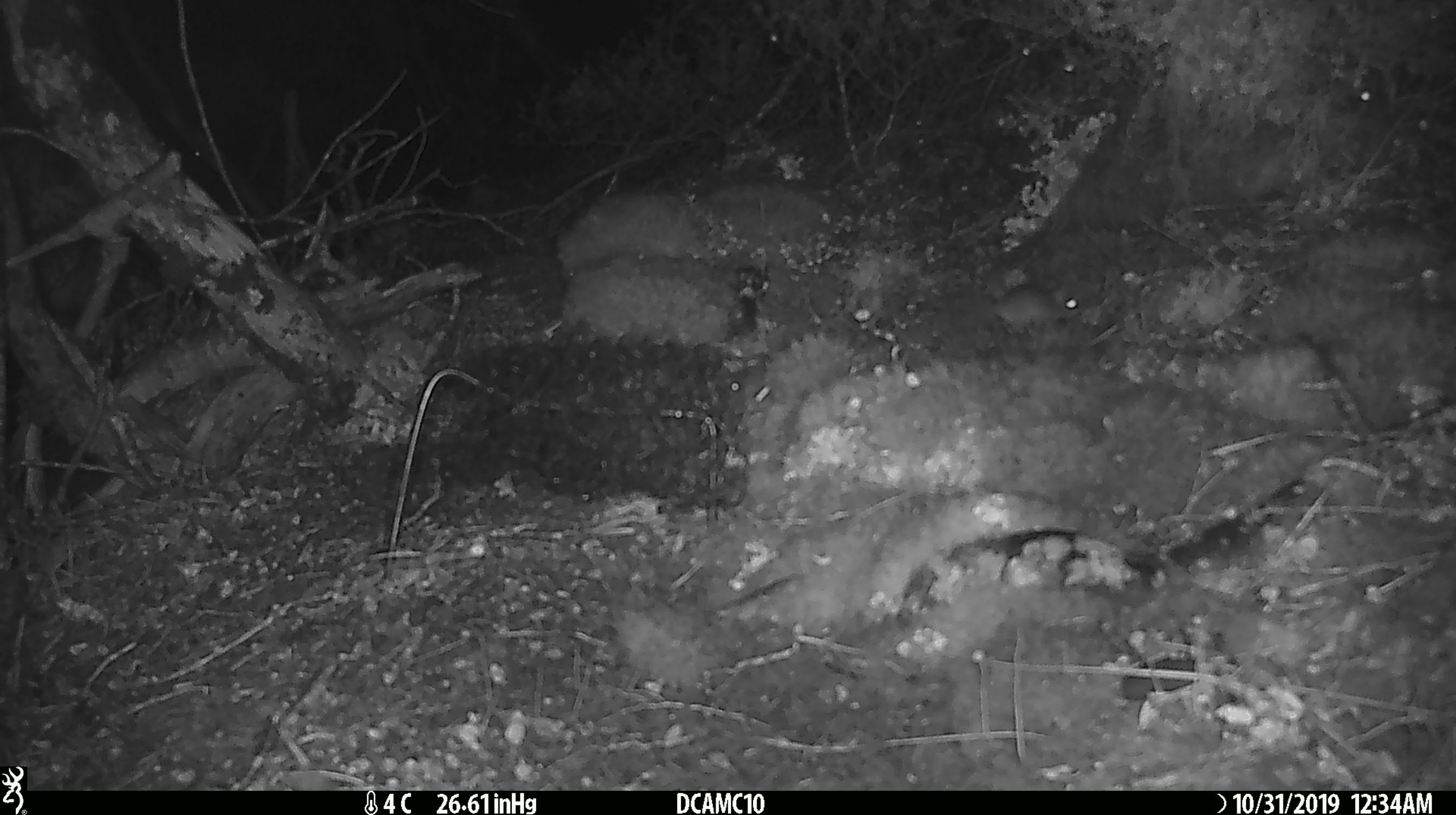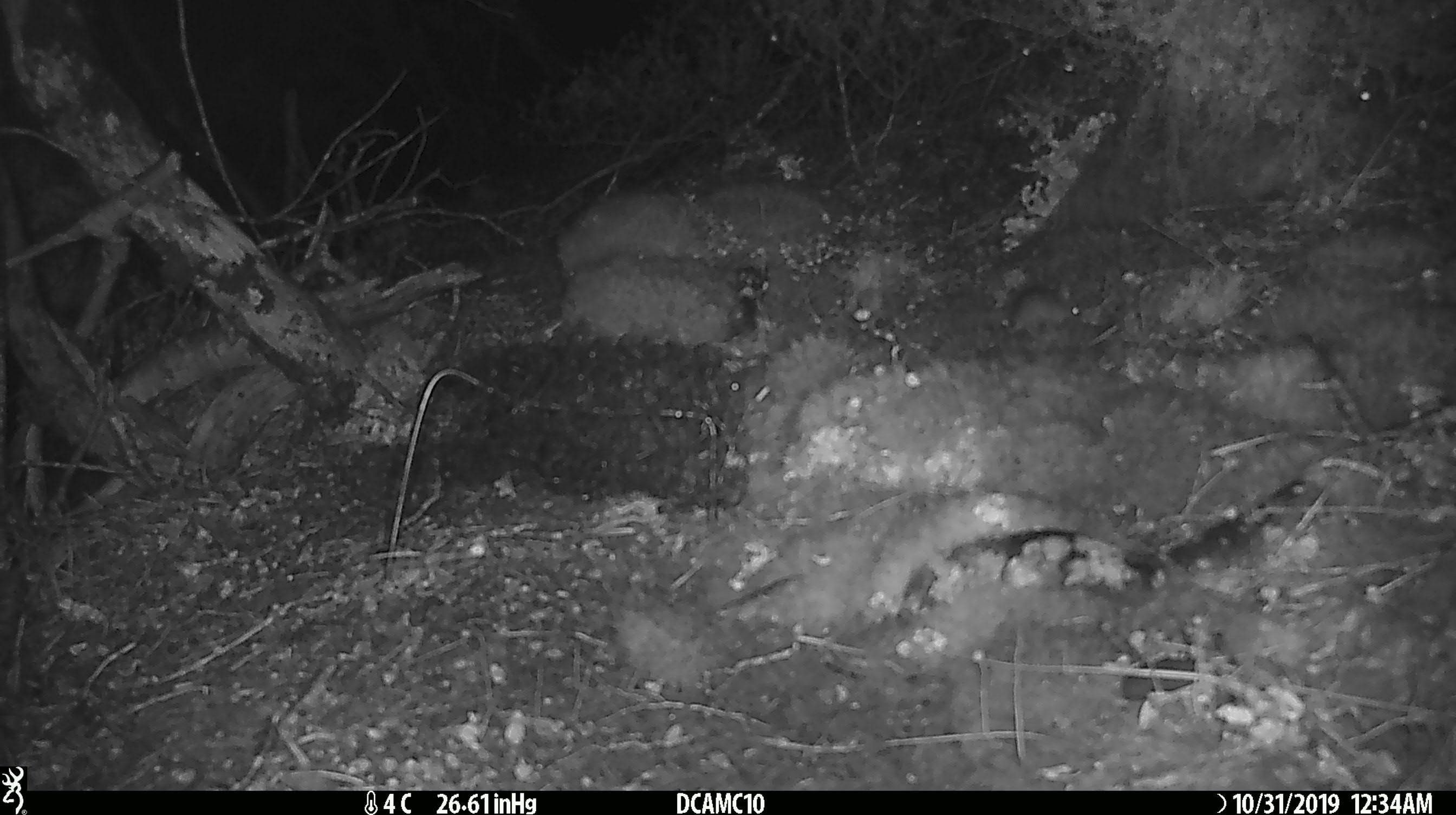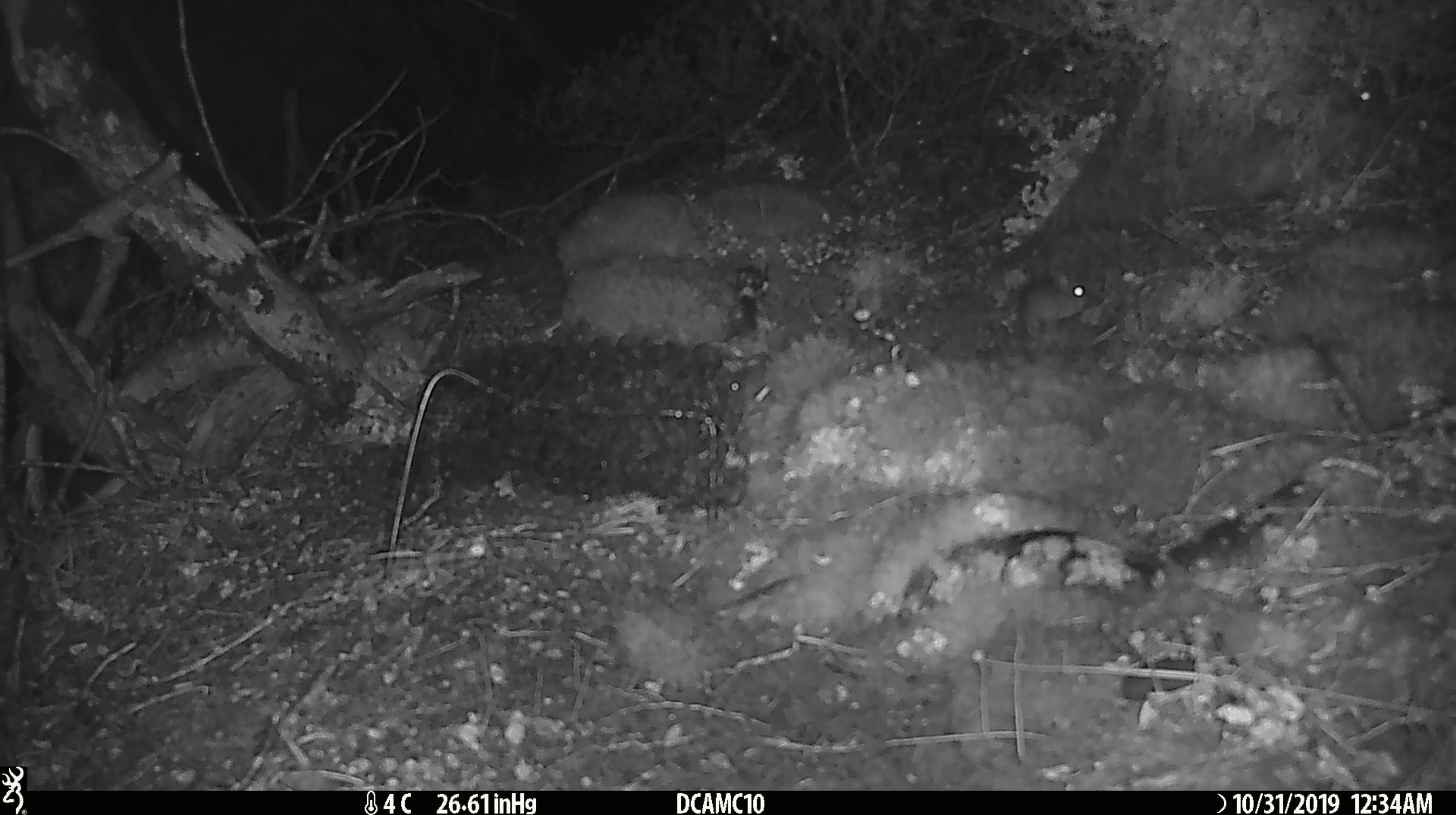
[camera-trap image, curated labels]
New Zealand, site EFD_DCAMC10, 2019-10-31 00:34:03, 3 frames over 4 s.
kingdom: Animalia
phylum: Chordata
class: Mammalia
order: Rodentia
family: Muridae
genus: Mus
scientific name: Mus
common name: mouse